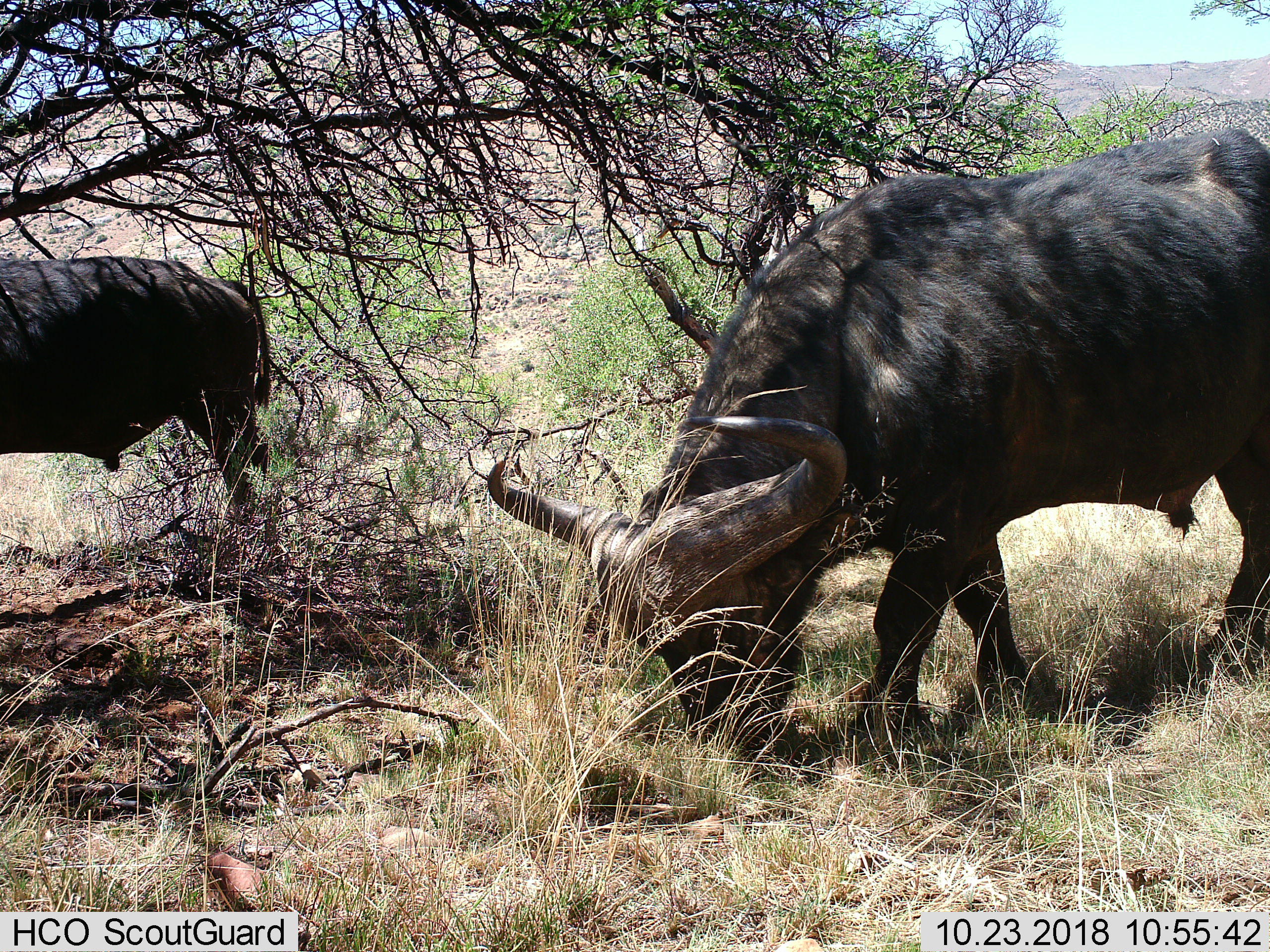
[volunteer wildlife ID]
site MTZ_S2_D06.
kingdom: Animalia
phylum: Chordata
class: Mammalia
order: Artiodactyla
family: Bovidae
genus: Syncerus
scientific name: Syncerus caffer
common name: african buffalo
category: buffalo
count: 2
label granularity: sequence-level